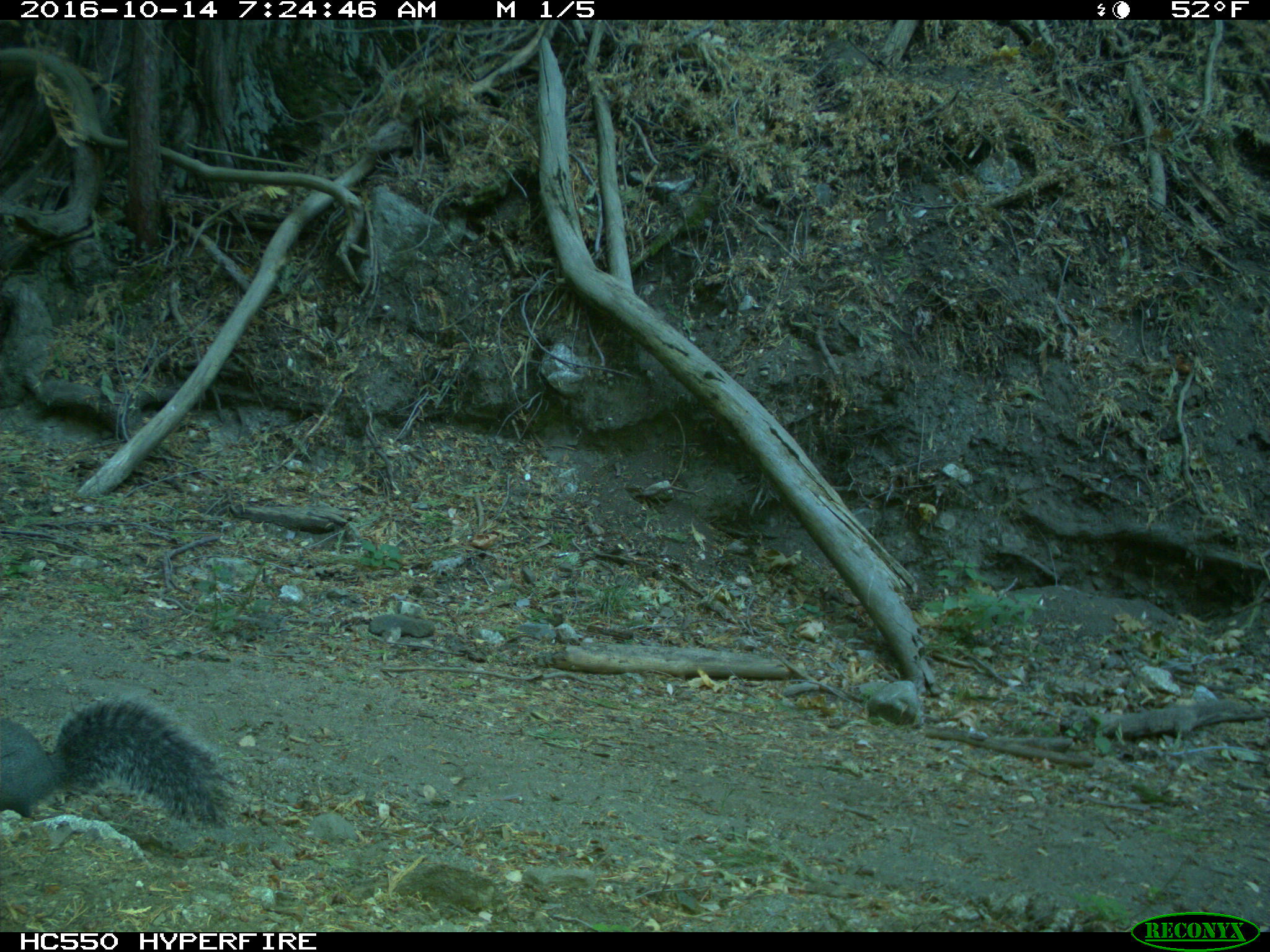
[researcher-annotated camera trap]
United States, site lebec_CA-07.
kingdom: Animalia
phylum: Chordata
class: Mammalia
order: Rodentia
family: Sciuridae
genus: Sciurus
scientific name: Sciurus carolinensis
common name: eastern gray squirrel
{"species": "Sciurus carolinensis (eastern gray squirrel)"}